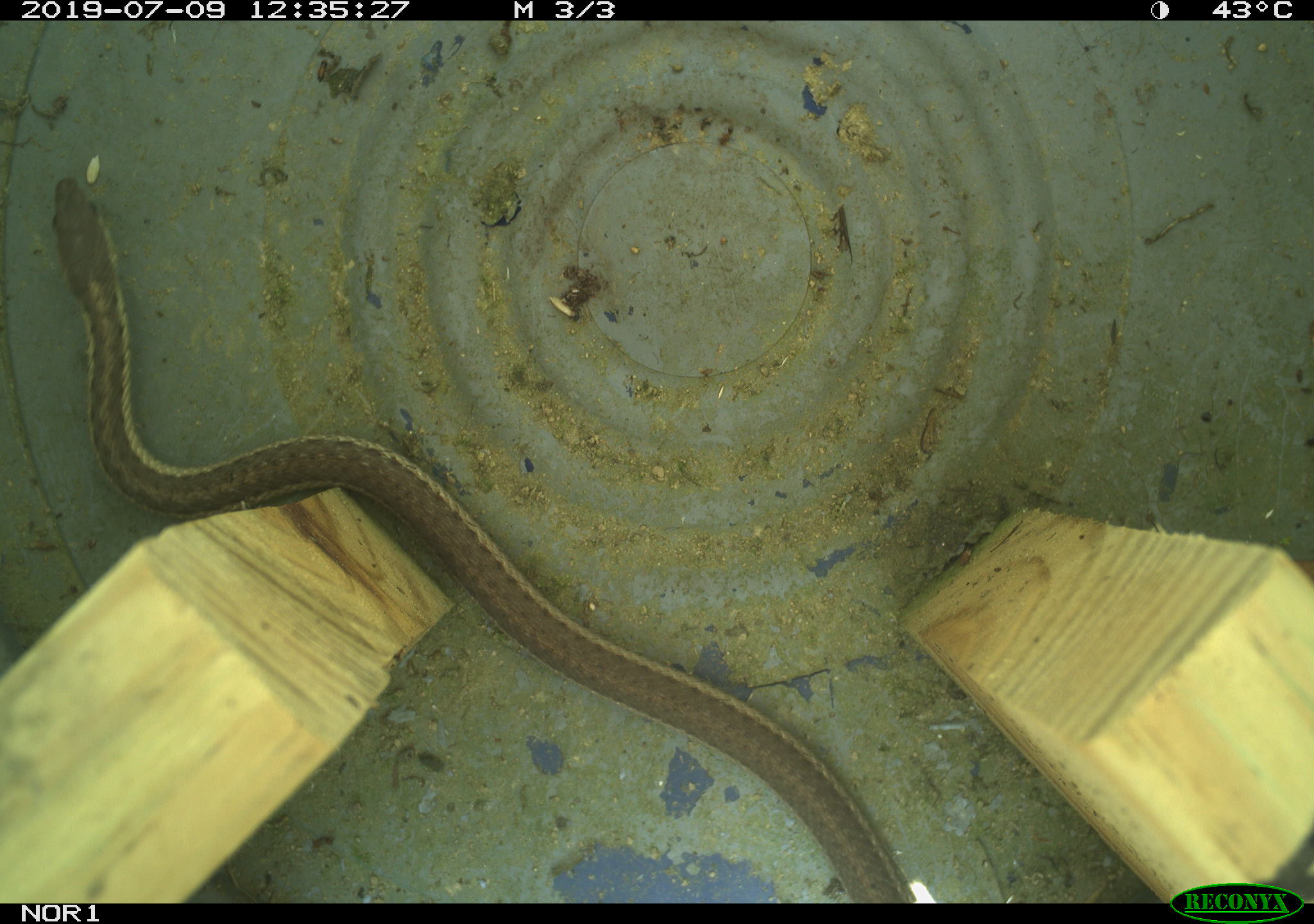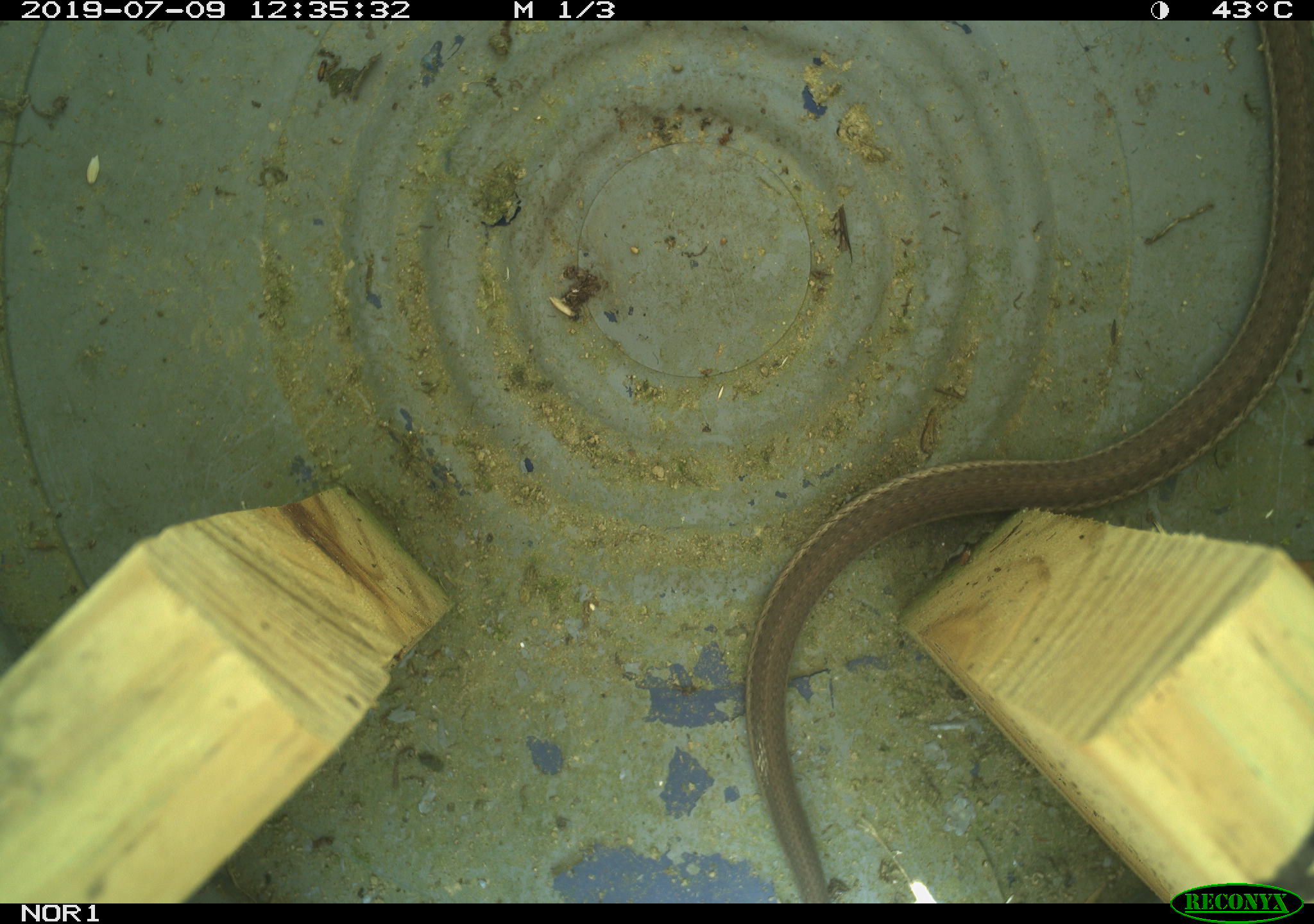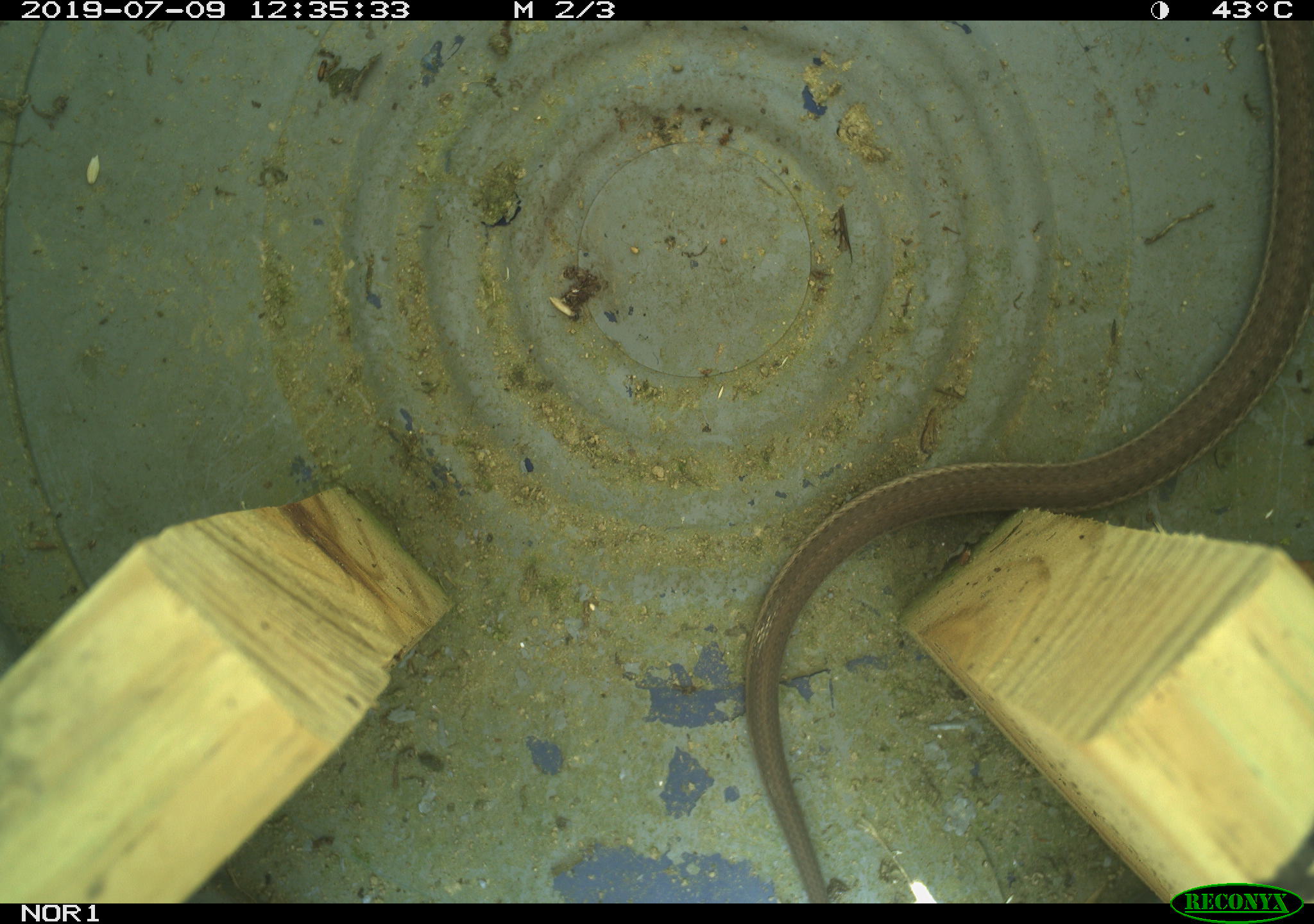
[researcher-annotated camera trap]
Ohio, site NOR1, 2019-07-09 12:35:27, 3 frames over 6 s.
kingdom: Animalia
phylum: Chordata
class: Reptilia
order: Squamata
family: Colubridae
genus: Thamnophis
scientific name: Thamnophis sirtalis sirtalis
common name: eastern gartersnake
Eastern gartersnake (Thamnophis sirtalis sirtalis).